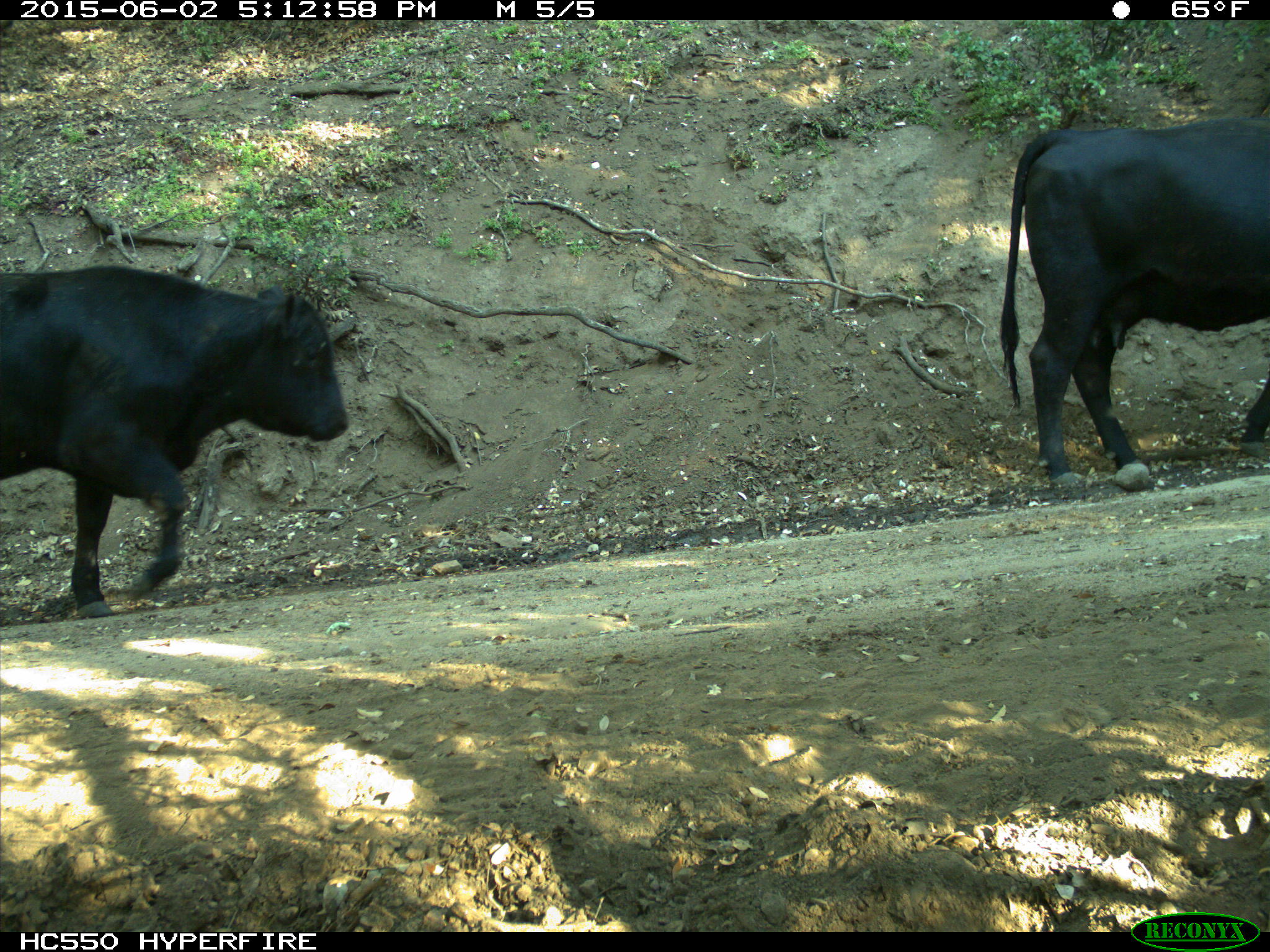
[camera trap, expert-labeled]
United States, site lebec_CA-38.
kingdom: Animalia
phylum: Chordata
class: Mammalia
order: Artiodactyla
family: Bovidae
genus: Bos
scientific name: Bos taurus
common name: domestic cow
Bos taurus (domestic cow).